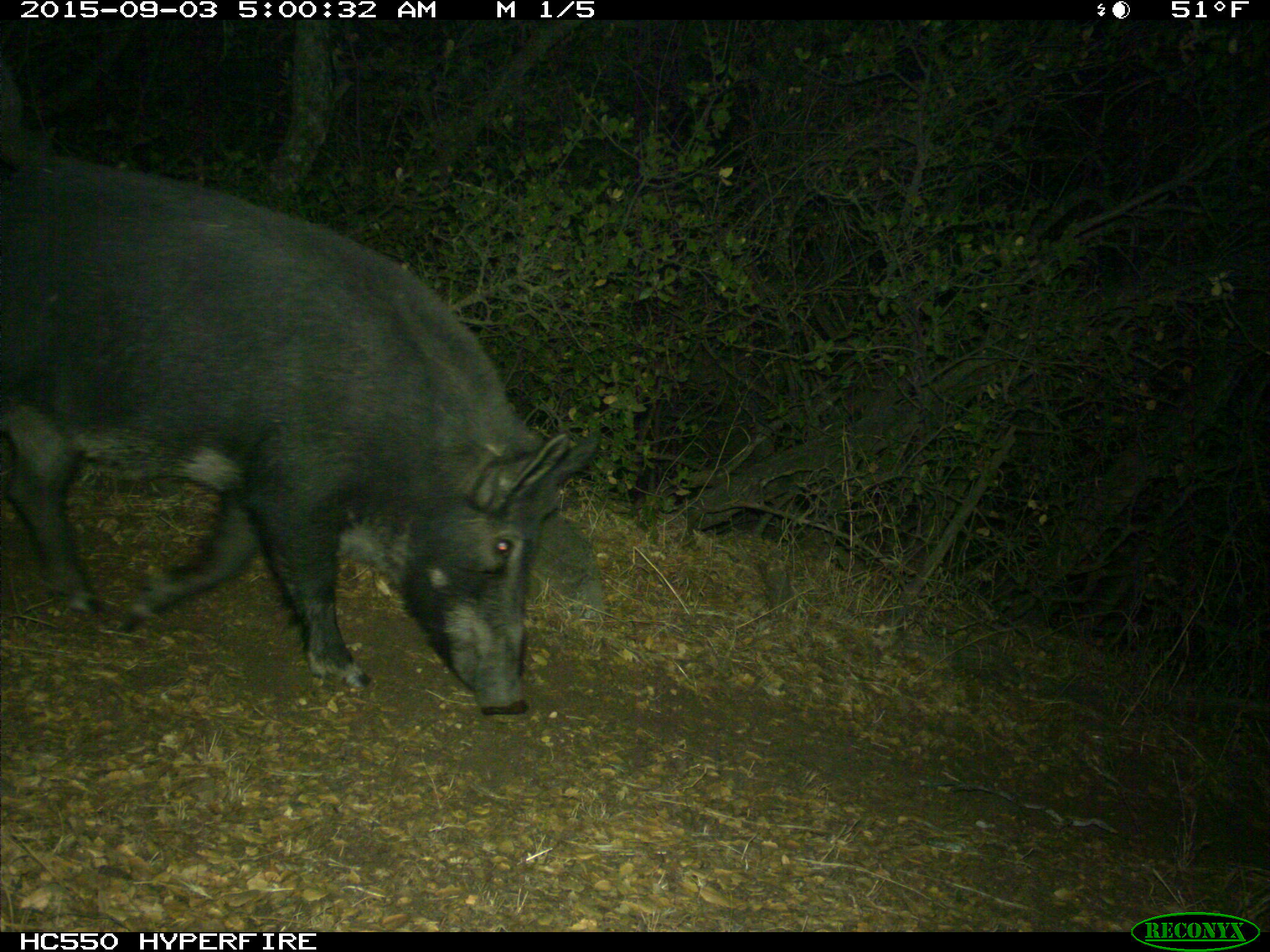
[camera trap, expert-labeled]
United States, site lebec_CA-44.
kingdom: Animalia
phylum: Chordata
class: Mammalia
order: Artiodactyla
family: Suidae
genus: Sus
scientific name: Sus scrofa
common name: wild boar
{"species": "Sus scrofa (wild boar)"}